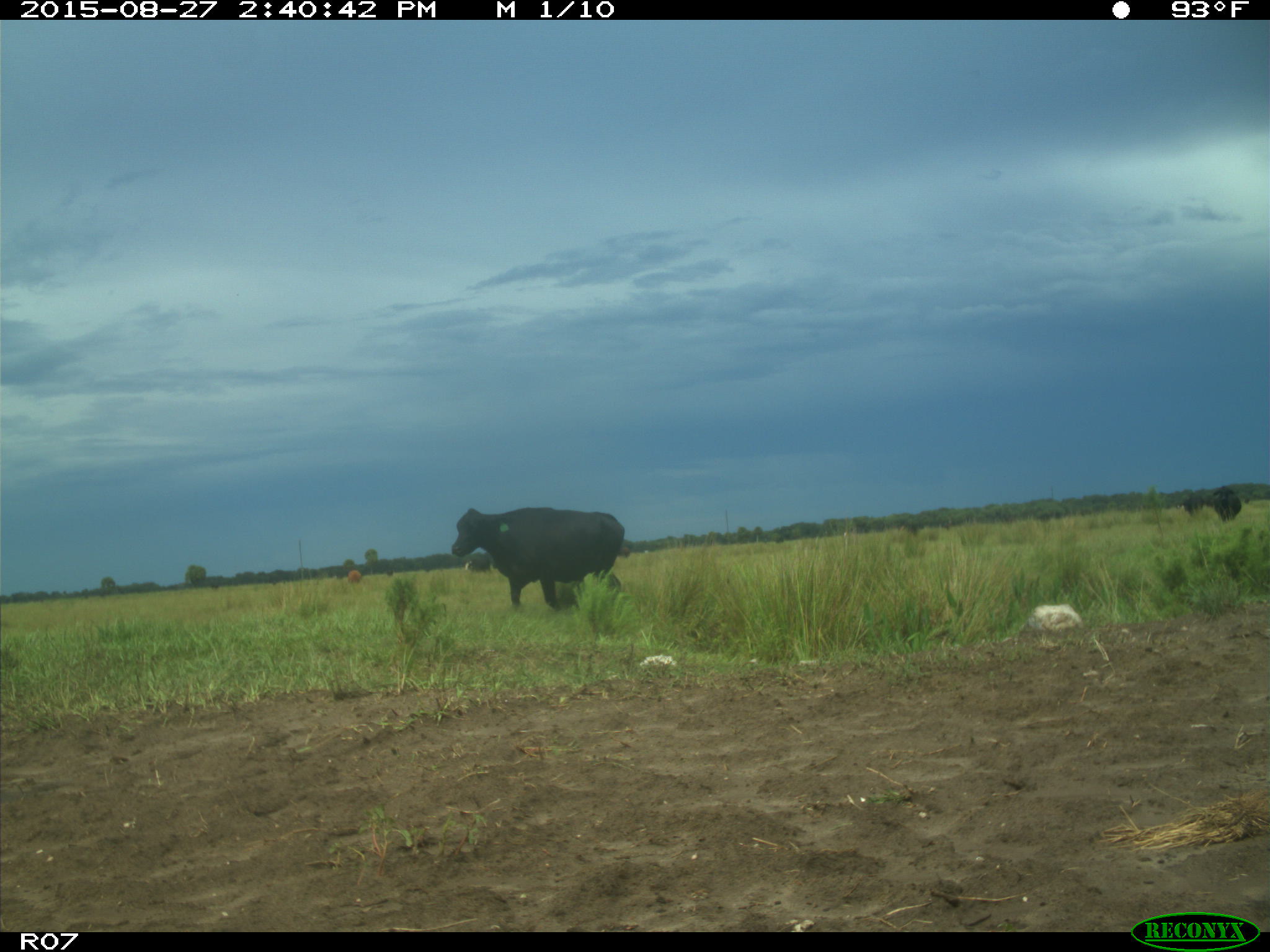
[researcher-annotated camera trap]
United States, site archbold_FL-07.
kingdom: Animalia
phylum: Chordata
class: Mammalia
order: Artiodactyla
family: Bovidae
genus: Bos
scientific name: Bos taurus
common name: domestic cow